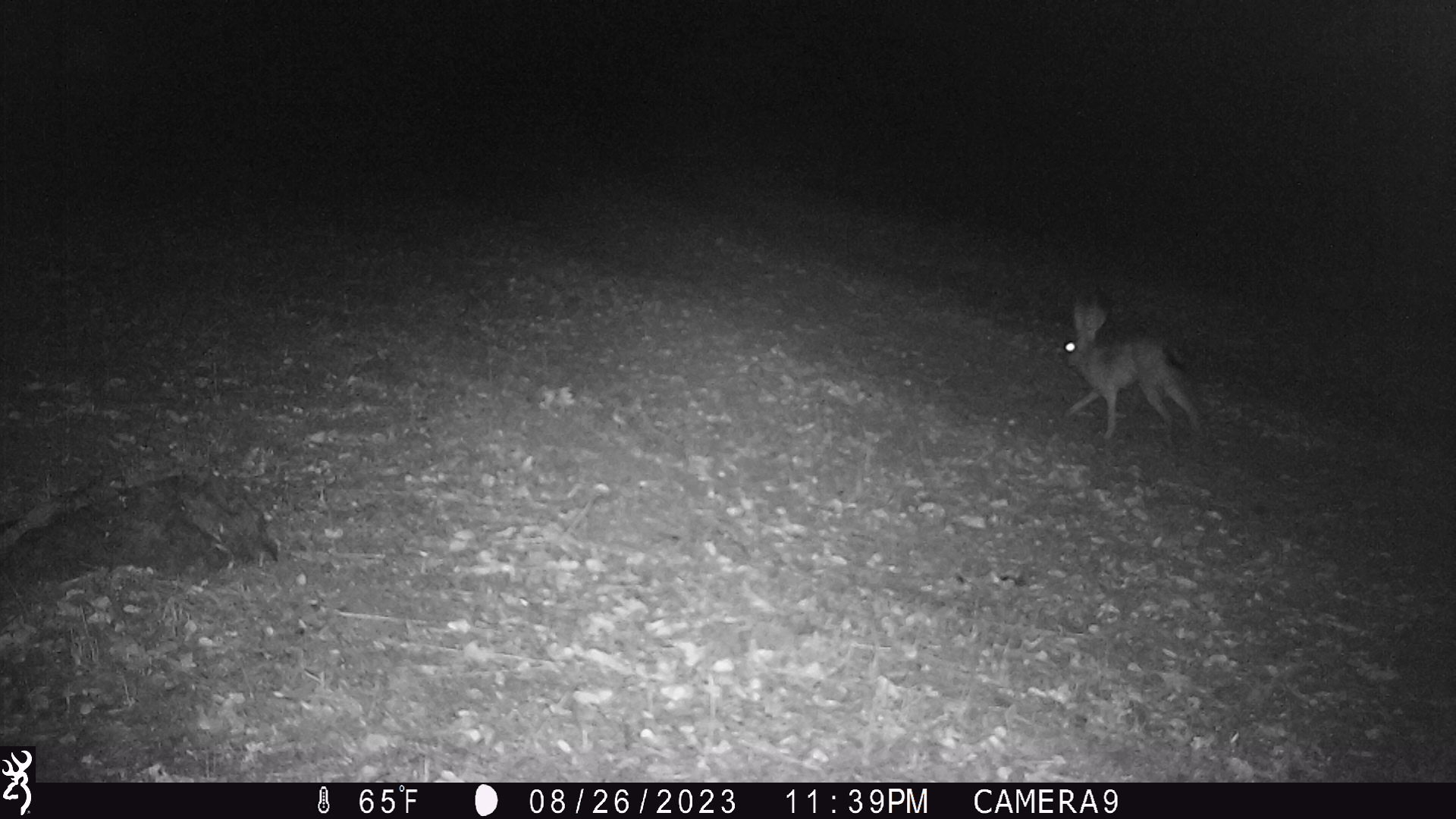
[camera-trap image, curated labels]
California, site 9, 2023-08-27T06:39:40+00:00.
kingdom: Animalia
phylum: Chordata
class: Mammalia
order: Lagomorpha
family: Leporidae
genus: Lepus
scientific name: Lepus californicus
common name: black-tailed jackrabbit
Black-tailed jackrabbit (Lepus californicus).